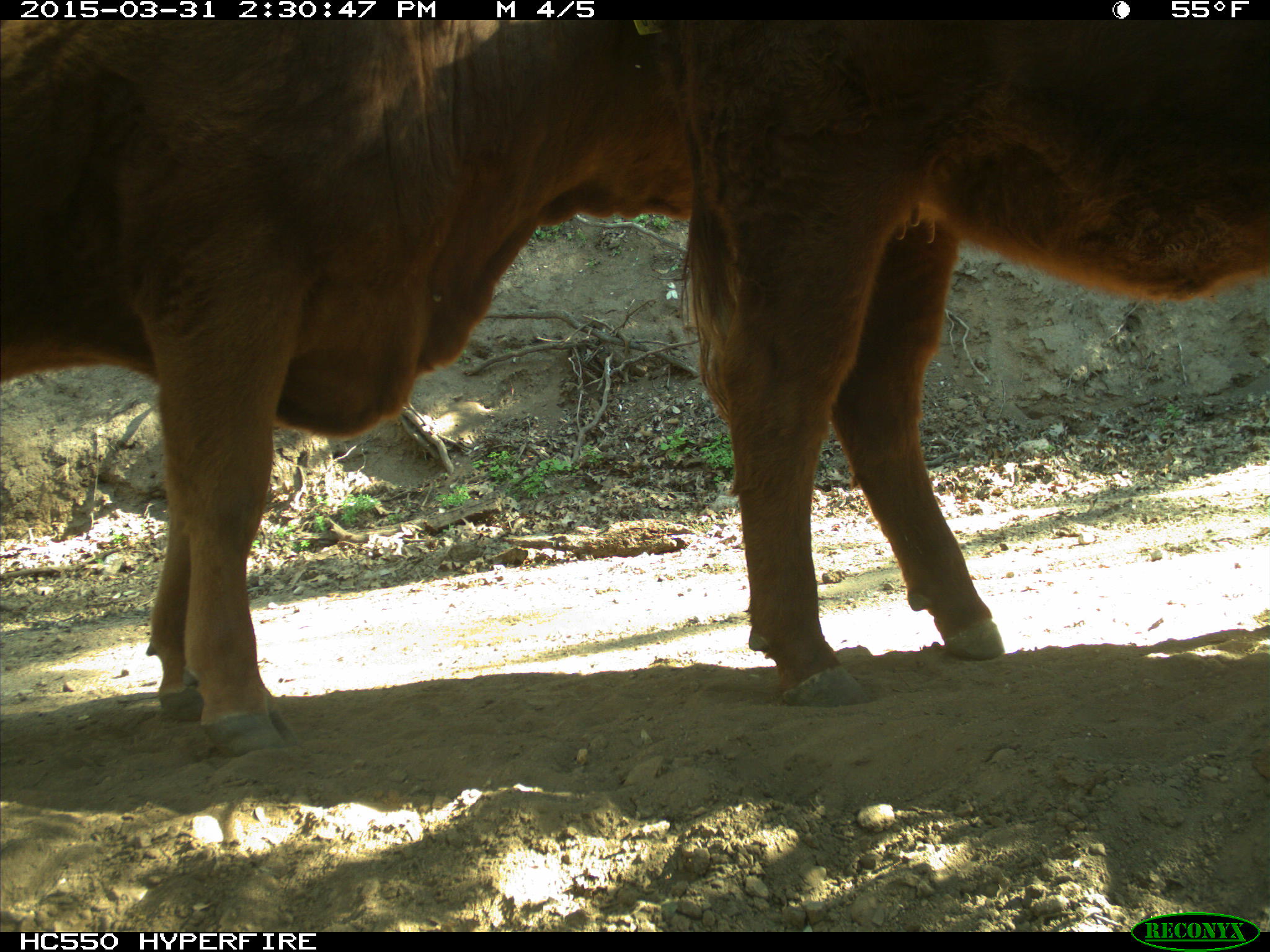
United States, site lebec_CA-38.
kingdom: Animalia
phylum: Chordata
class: Mammalia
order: Artiodactyla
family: Bovidae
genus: Bos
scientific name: Bos taurus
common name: domestic cow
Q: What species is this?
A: Bos taurus (domestic cow).